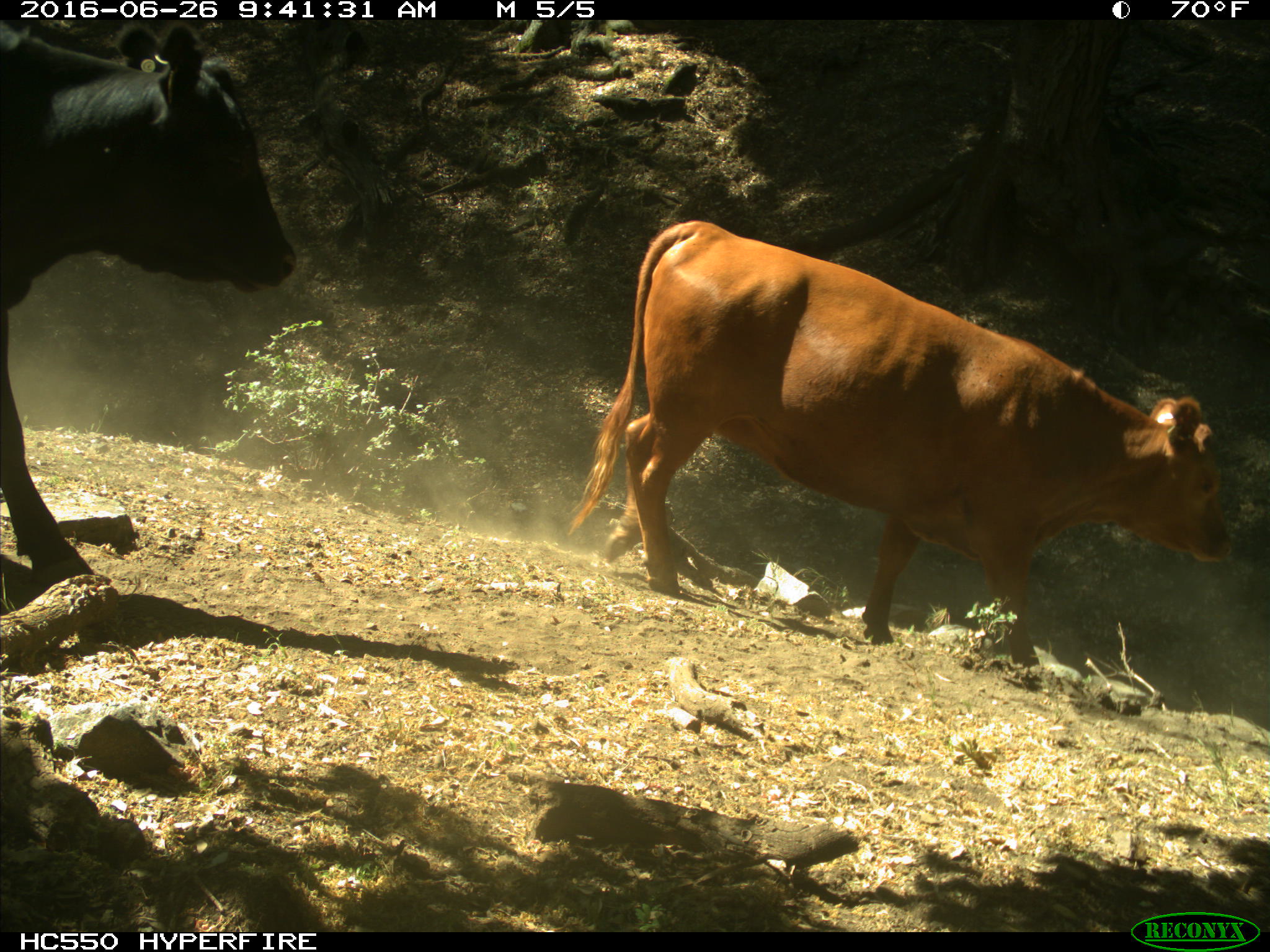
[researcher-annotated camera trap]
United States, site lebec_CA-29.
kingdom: Animalia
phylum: Chordata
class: Mammalia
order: Artiodactyla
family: Bovidae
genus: Bos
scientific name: Bos taurus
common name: domestic cow